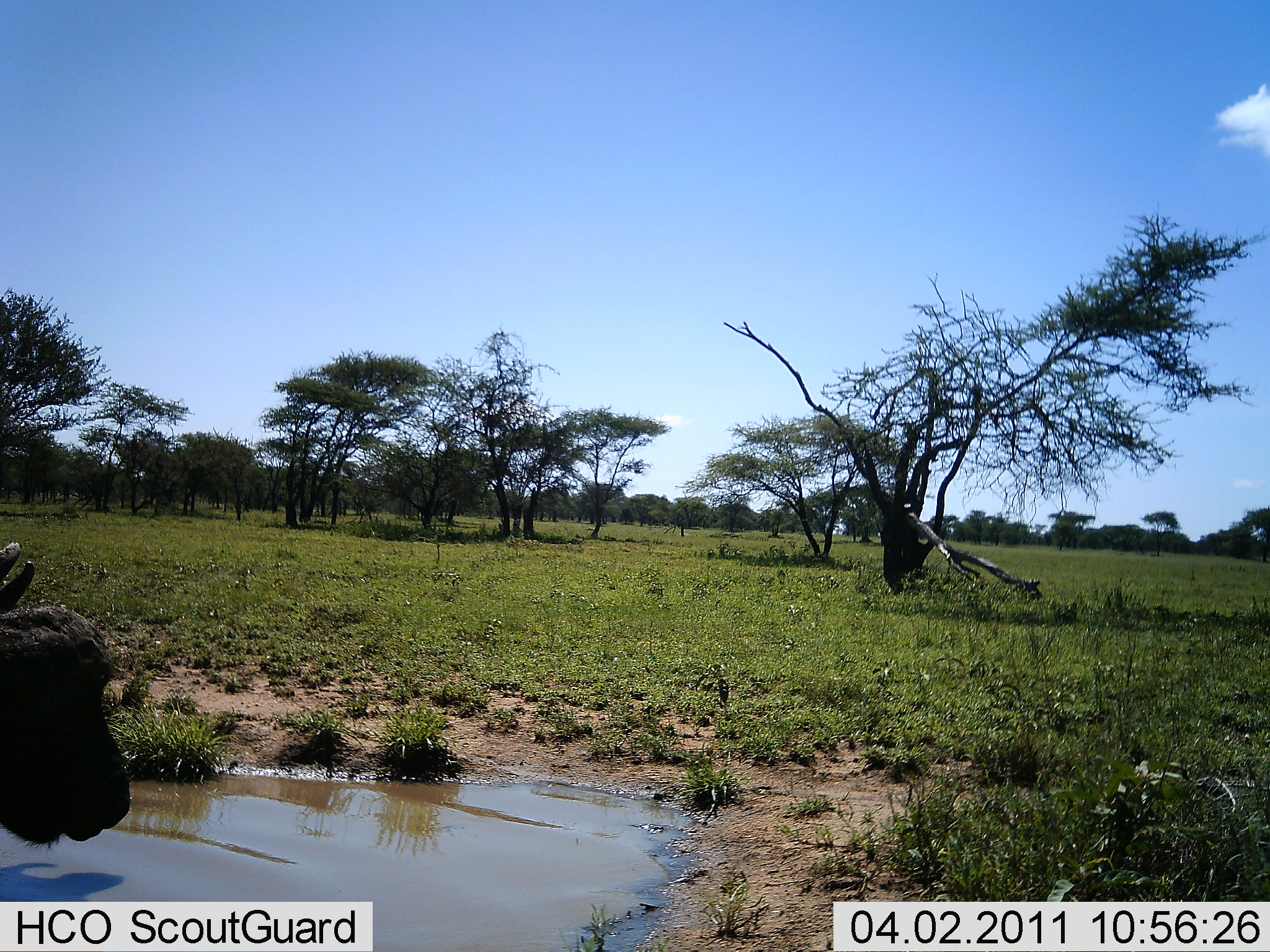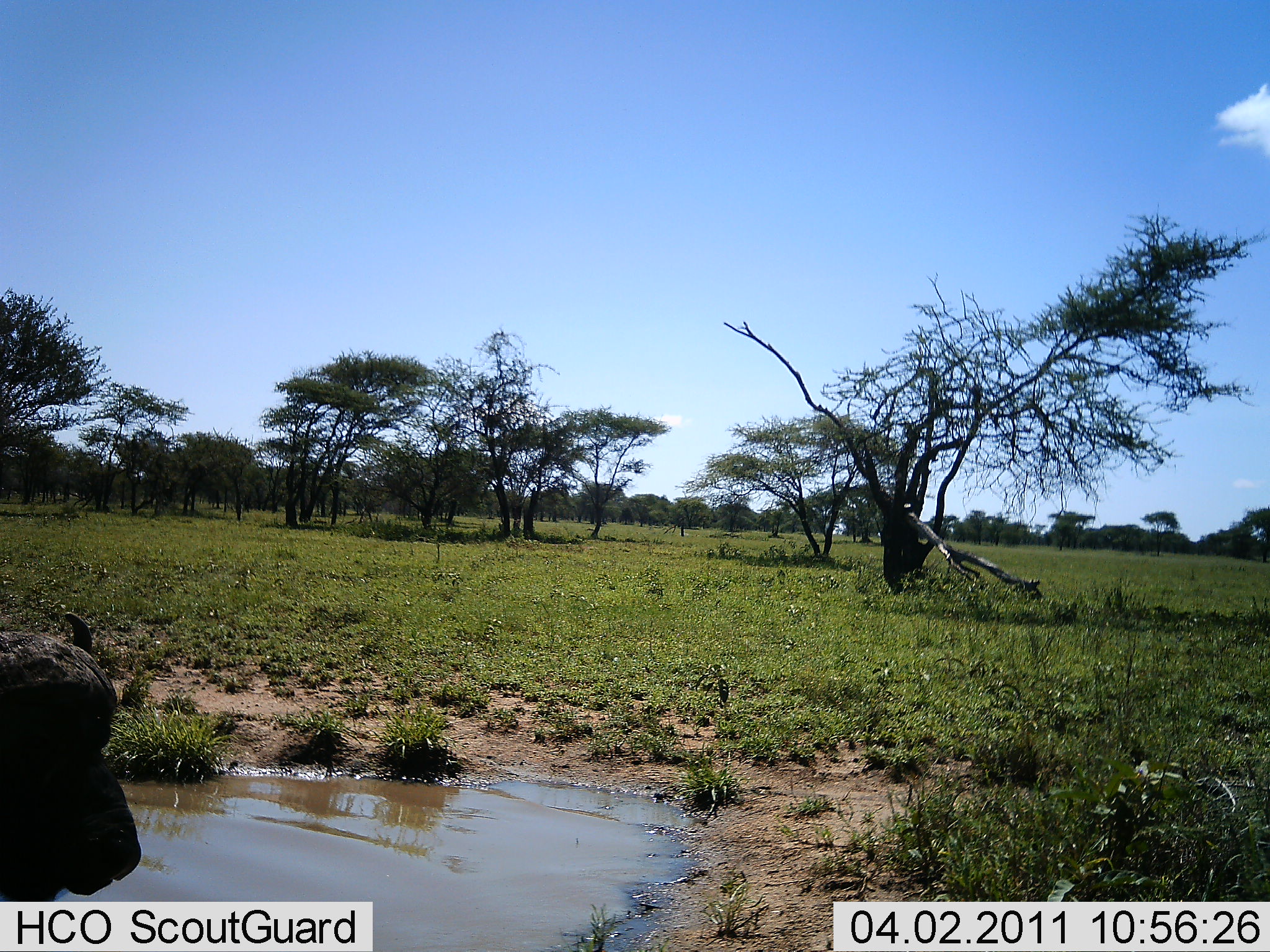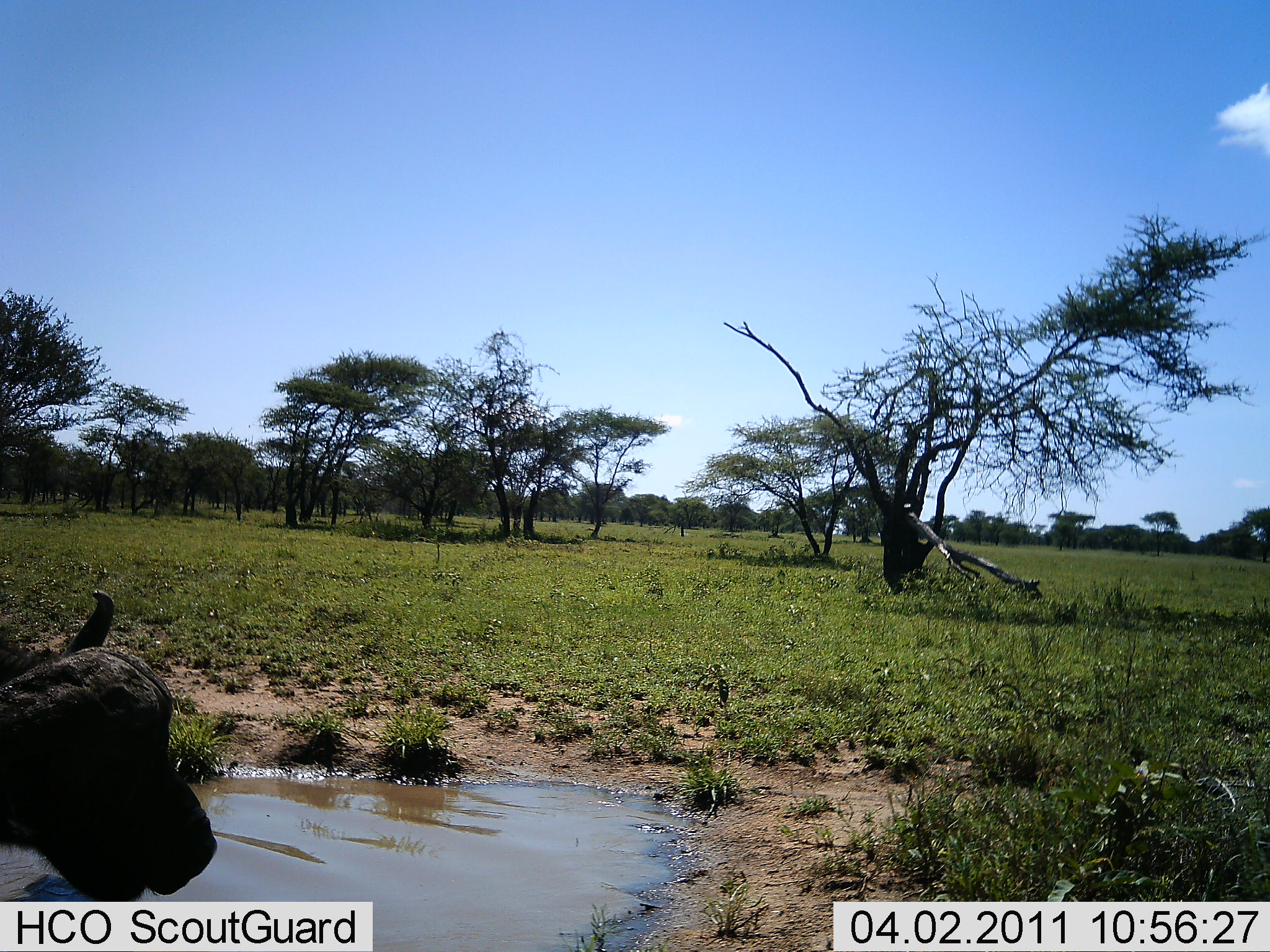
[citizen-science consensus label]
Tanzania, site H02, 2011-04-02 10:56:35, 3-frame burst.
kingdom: Animalia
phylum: Chordata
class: Mammalia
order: Artiodactyla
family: Bovidae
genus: Syncerus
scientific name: Syncerus caffer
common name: cape buffalo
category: buffalo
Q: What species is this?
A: Buffalo (cape buffalo) (Syncerus caffer).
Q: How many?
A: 1.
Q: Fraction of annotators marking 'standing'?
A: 25%.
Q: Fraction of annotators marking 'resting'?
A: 17%.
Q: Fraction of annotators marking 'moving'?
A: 8%.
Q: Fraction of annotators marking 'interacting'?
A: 0%.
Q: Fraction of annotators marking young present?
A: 0%.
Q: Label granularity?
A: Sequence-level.